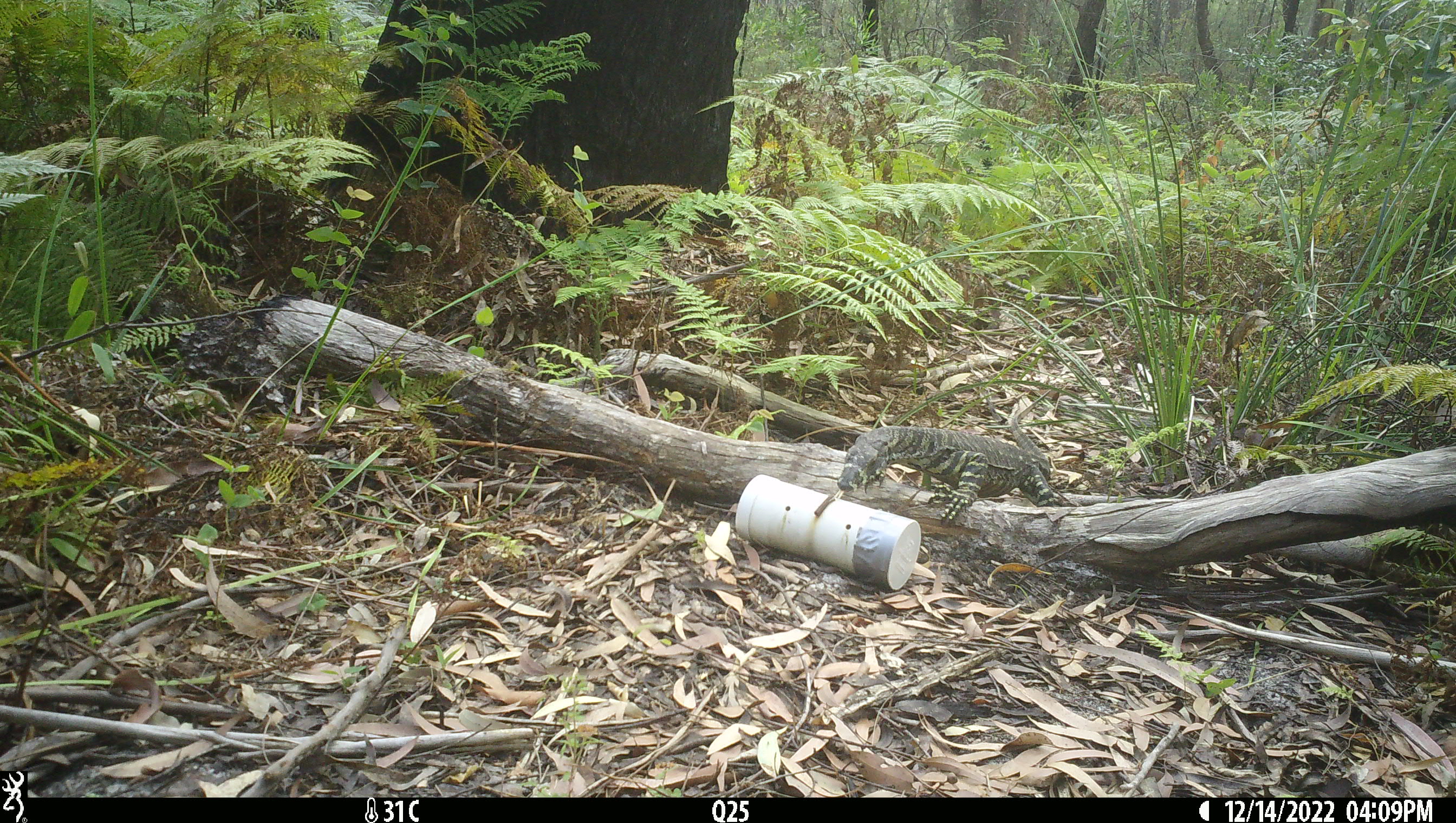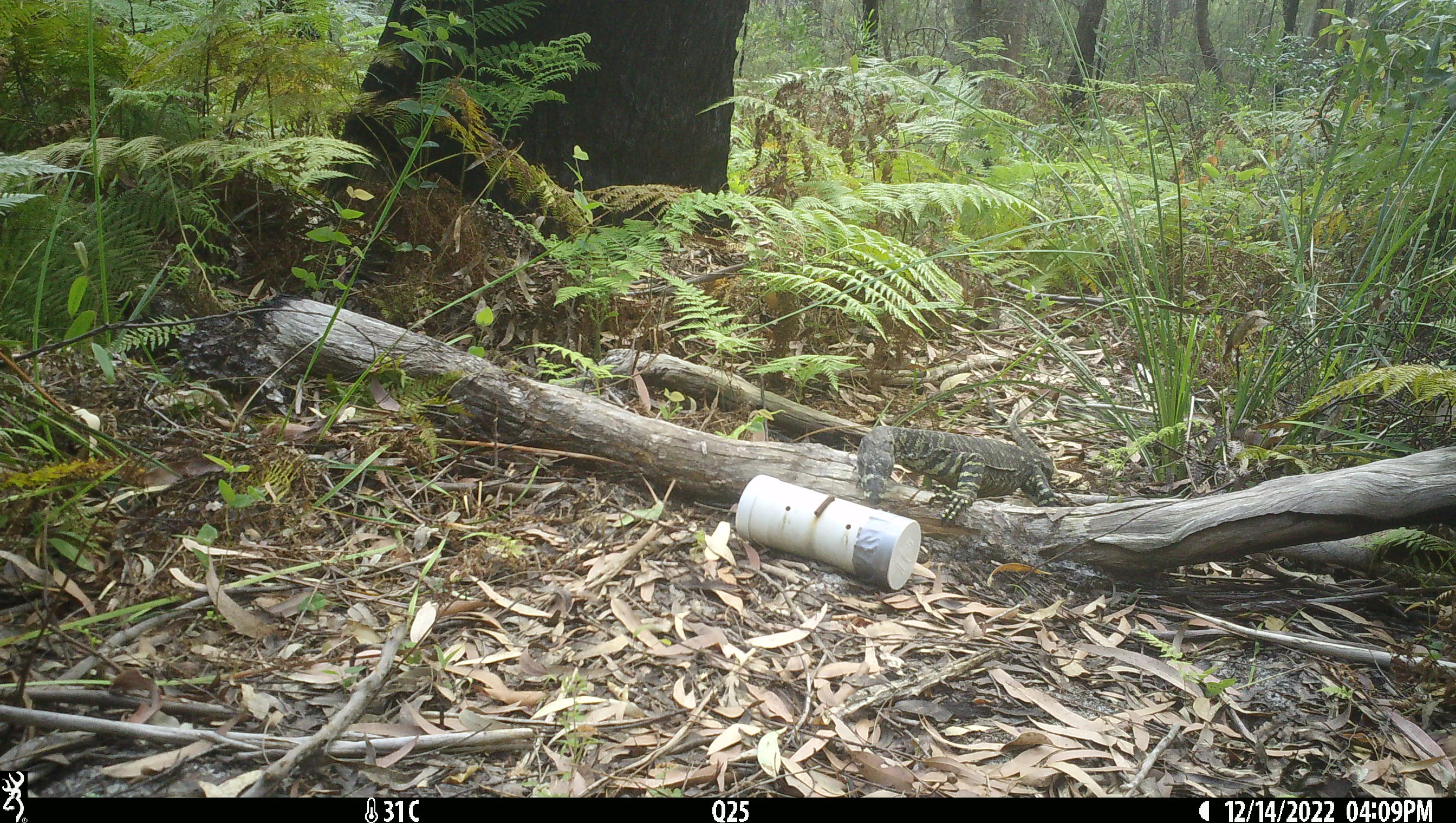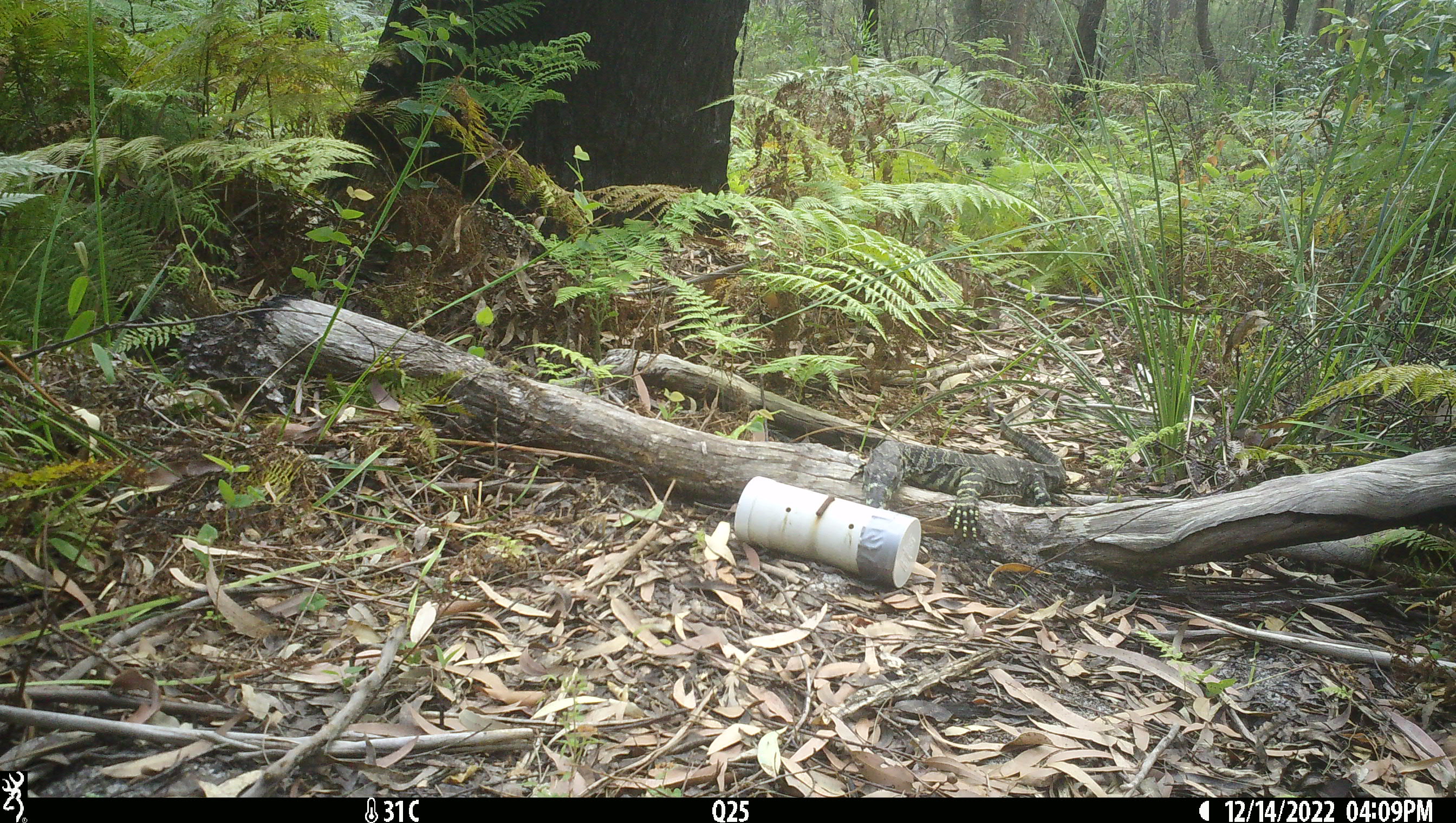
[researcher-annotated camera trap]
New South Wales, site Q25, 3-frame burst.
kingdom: Animalia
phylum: Chordata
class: Reptilia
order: Squamata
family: Varanidae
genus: Varanus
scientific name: Varanus varius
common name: lace monitor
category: goanna